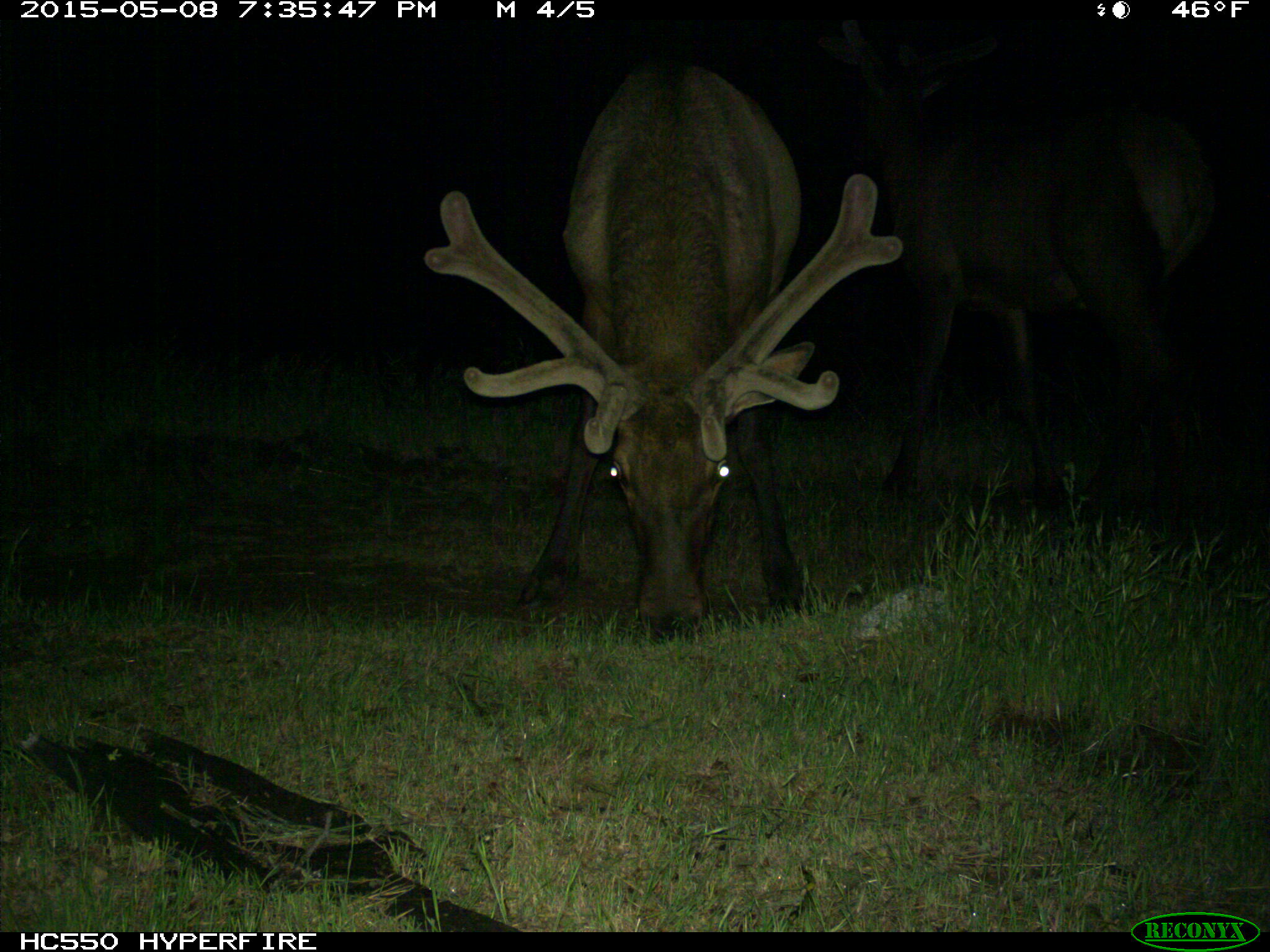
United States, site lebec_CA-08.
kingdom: Animalia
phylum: Chordata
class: Mammalia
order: Artiodactyla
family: Cervidae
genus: Cervus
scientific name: Cervus canadensis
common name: elk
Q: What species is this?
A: Cervus canadensis (elk).